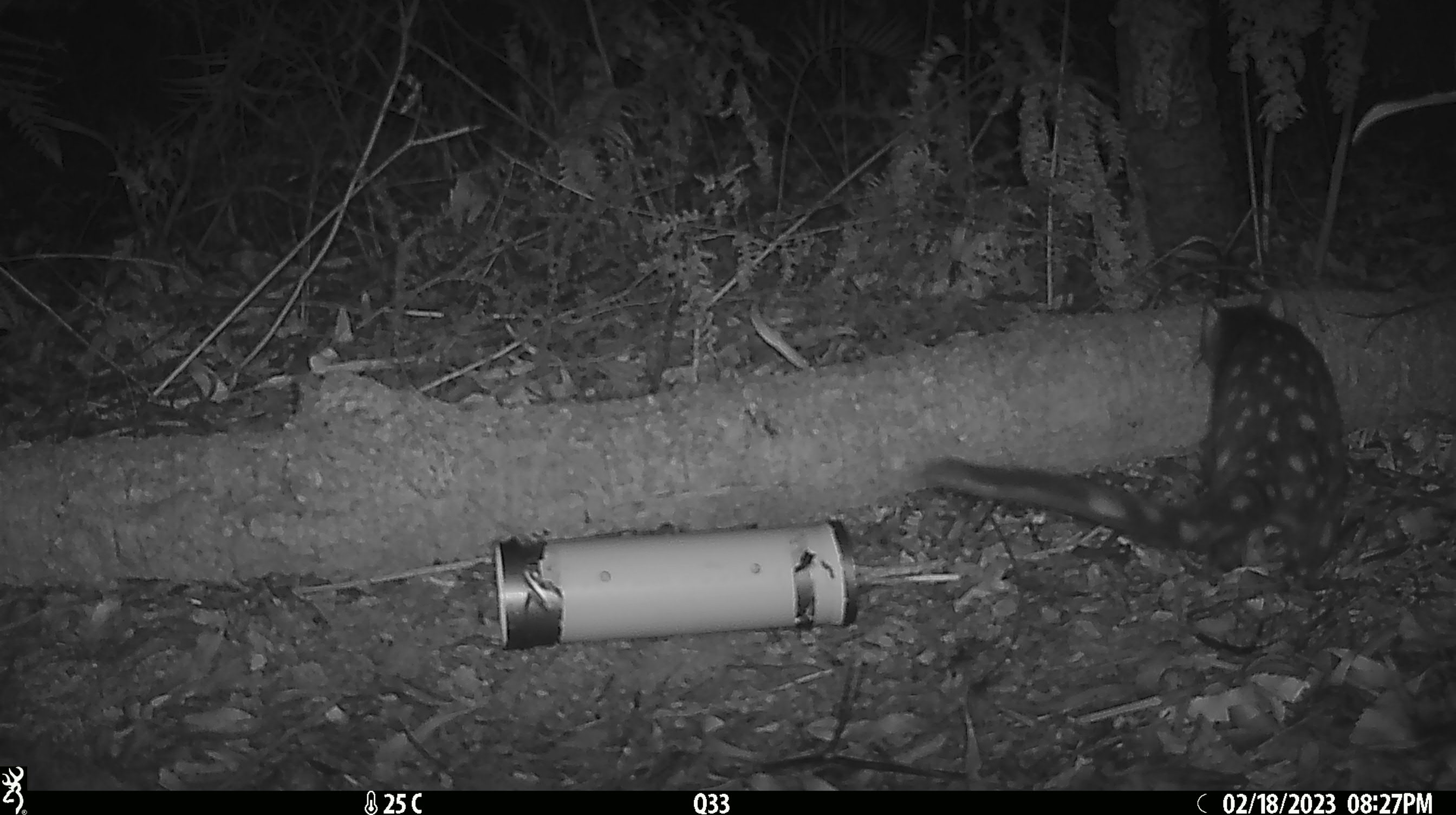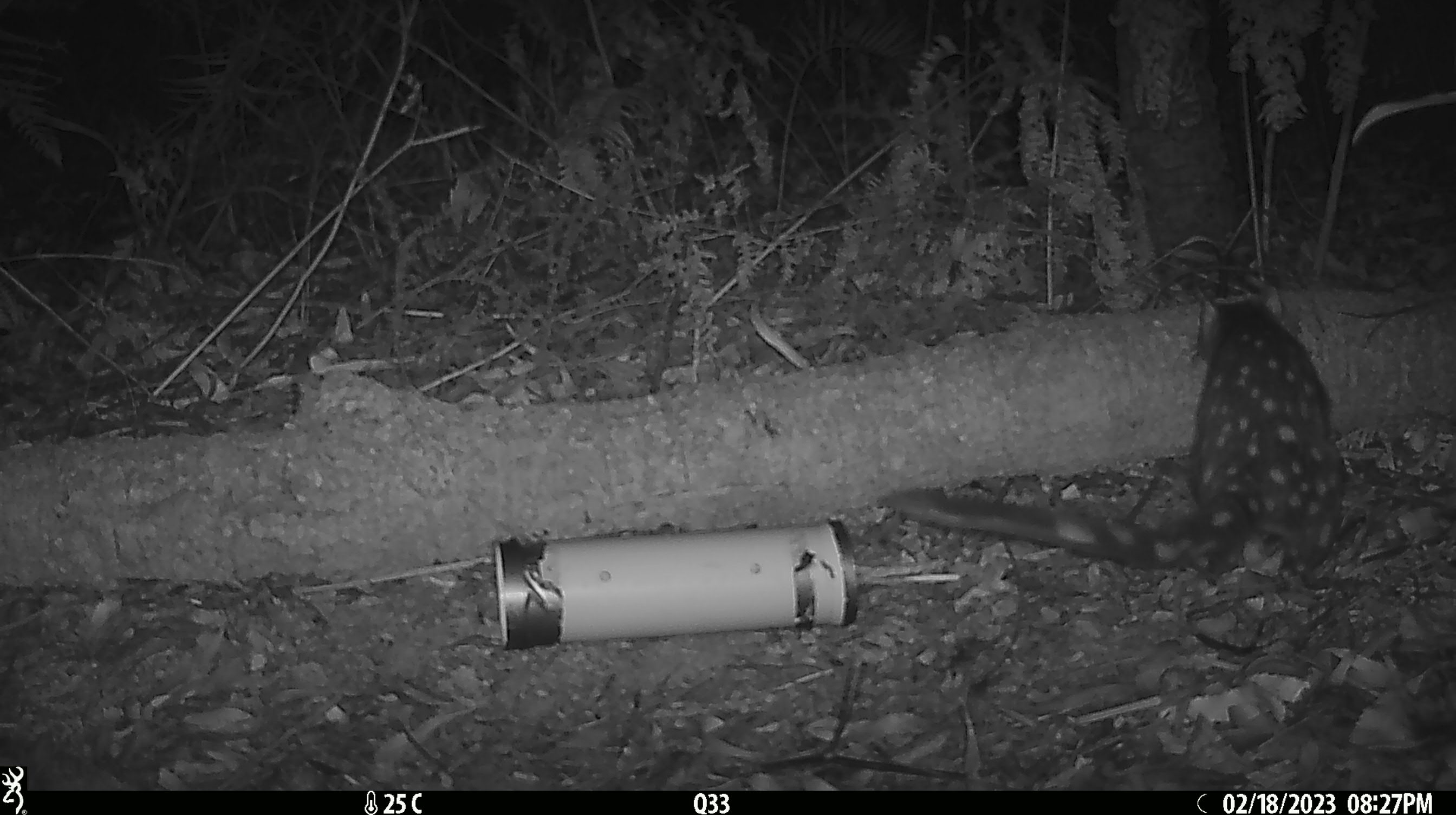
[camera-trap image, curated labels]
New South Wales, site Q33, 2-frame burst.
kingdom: Animalia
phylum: Chordata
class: Mammalia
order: Dasyuromorphia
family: Dasyuridae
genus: Dasyurus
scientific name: Dasyurus maculatus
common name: spotted-tailed quoll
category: quoll